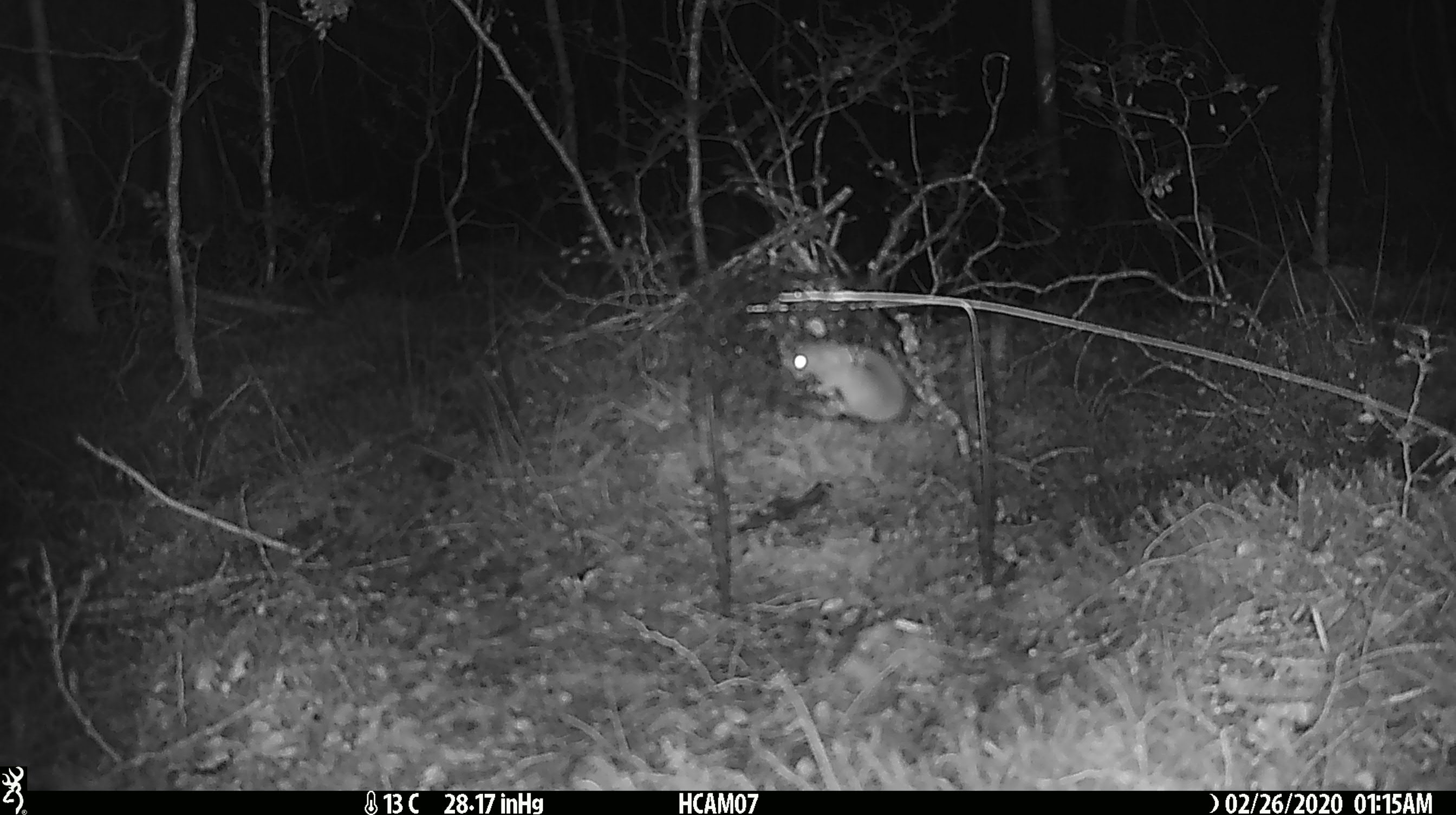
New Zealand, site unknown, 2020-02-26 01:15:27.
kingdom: Animalia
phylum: Chordata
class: Mammalia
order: Rodentia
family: Muridae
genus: Mus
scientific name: Mus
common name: mouse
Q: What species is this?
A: Mouse (Mus).